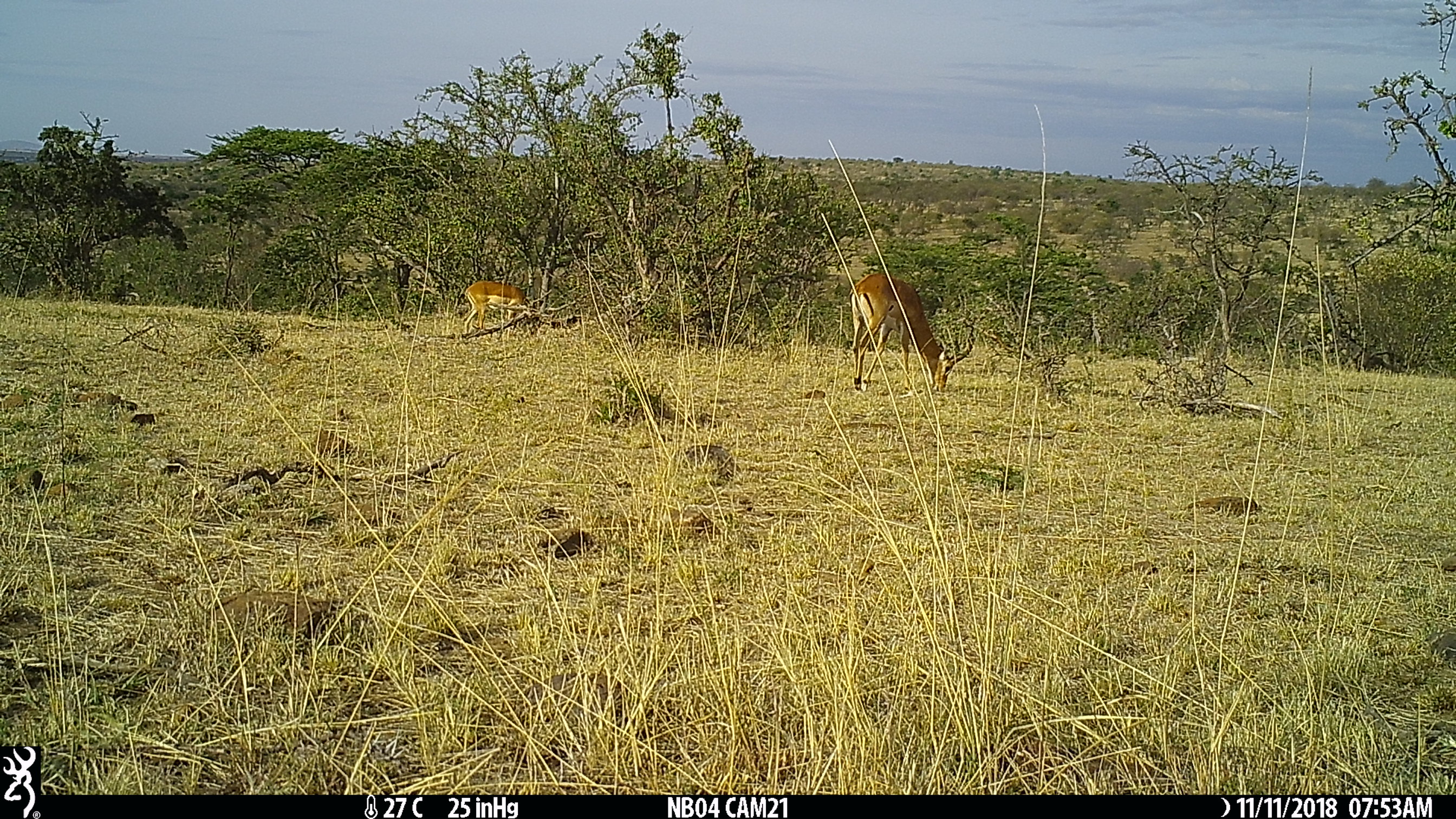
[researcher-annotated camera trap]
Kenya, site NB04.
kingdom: Animalia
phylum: Chordata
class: Mammalia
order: Artiodactyla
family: Bovidae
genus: Aepyceros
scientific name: Aepyceros melampus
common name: impala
Impala (Aepyceros melampus).